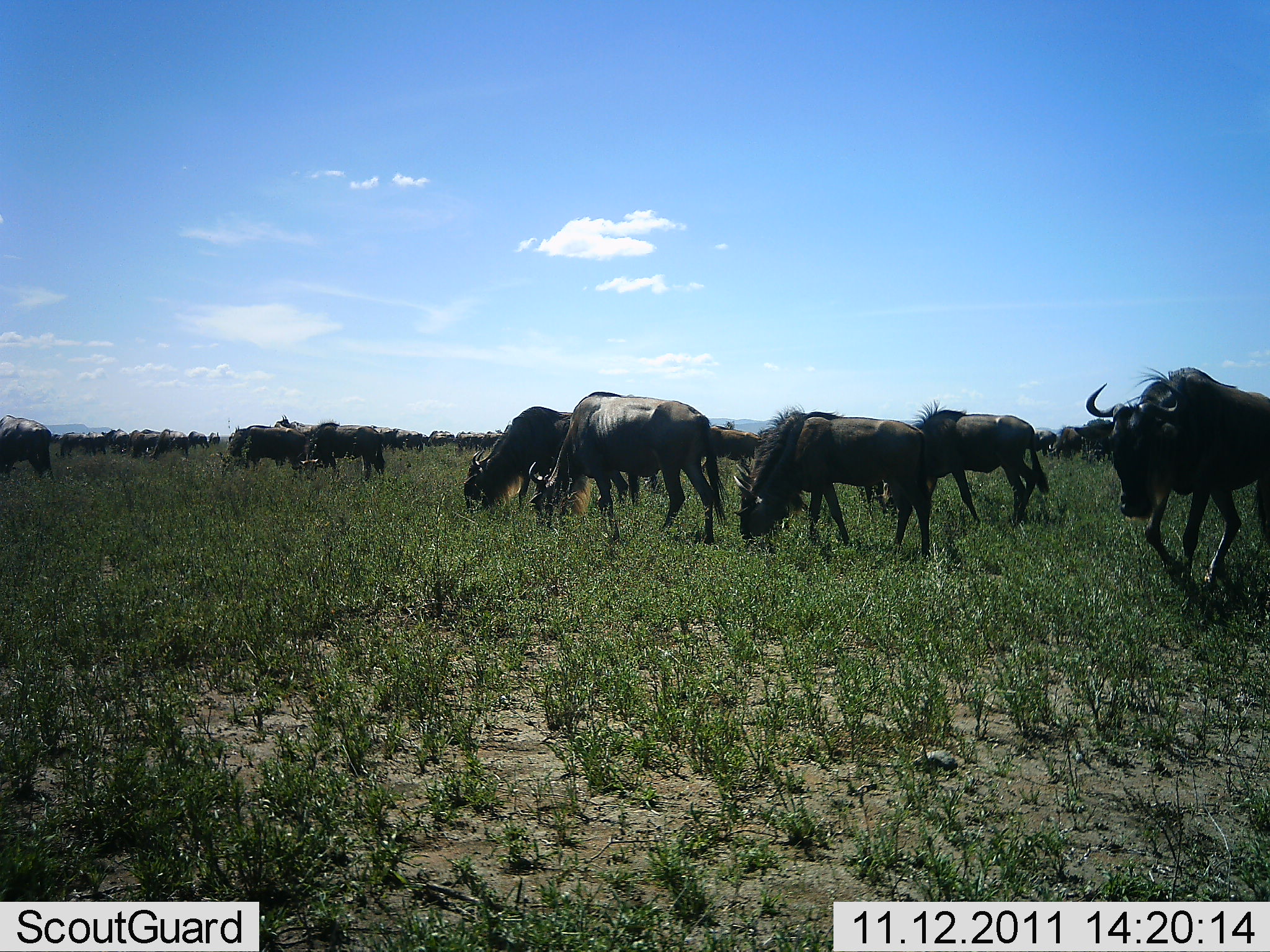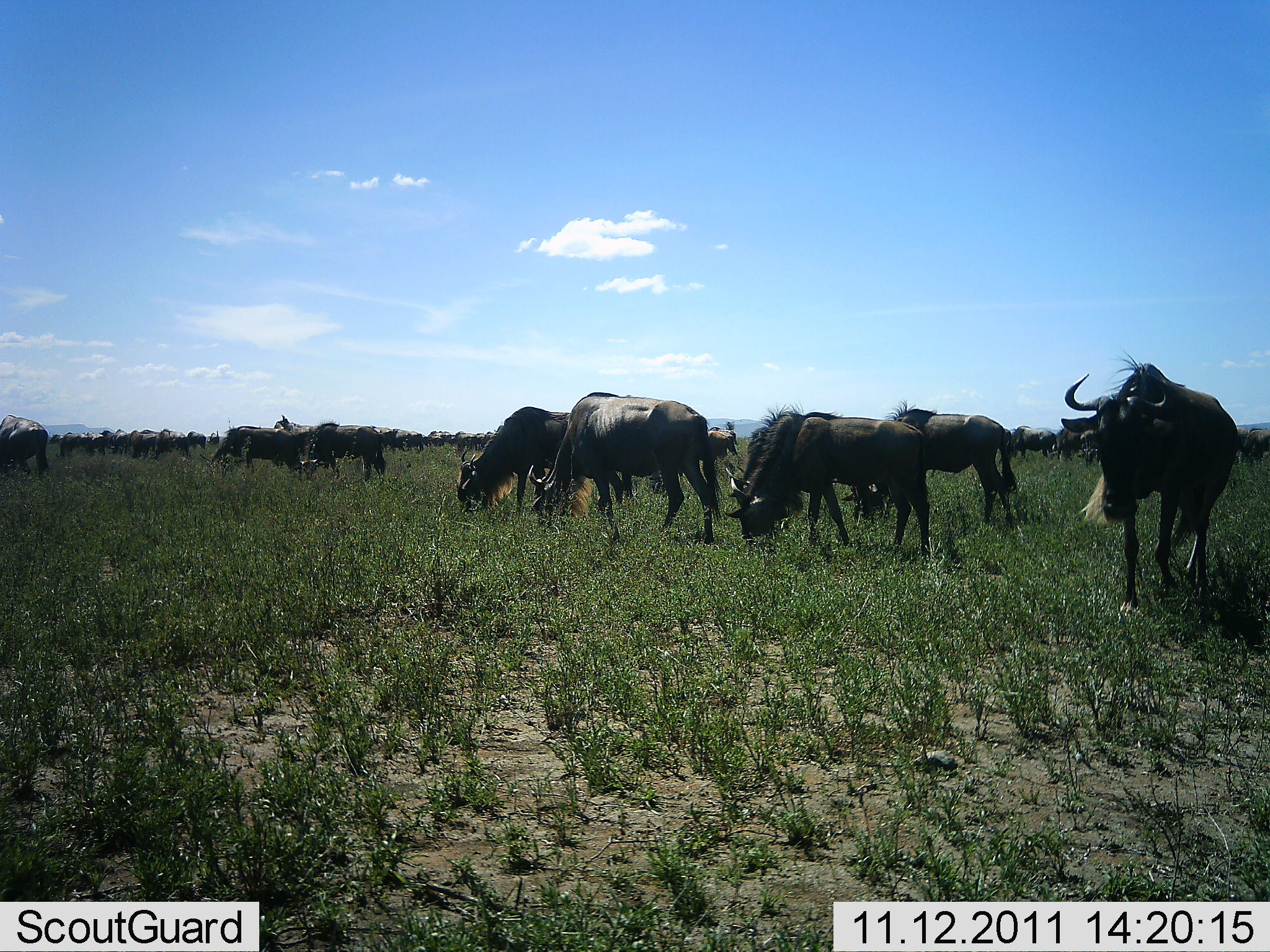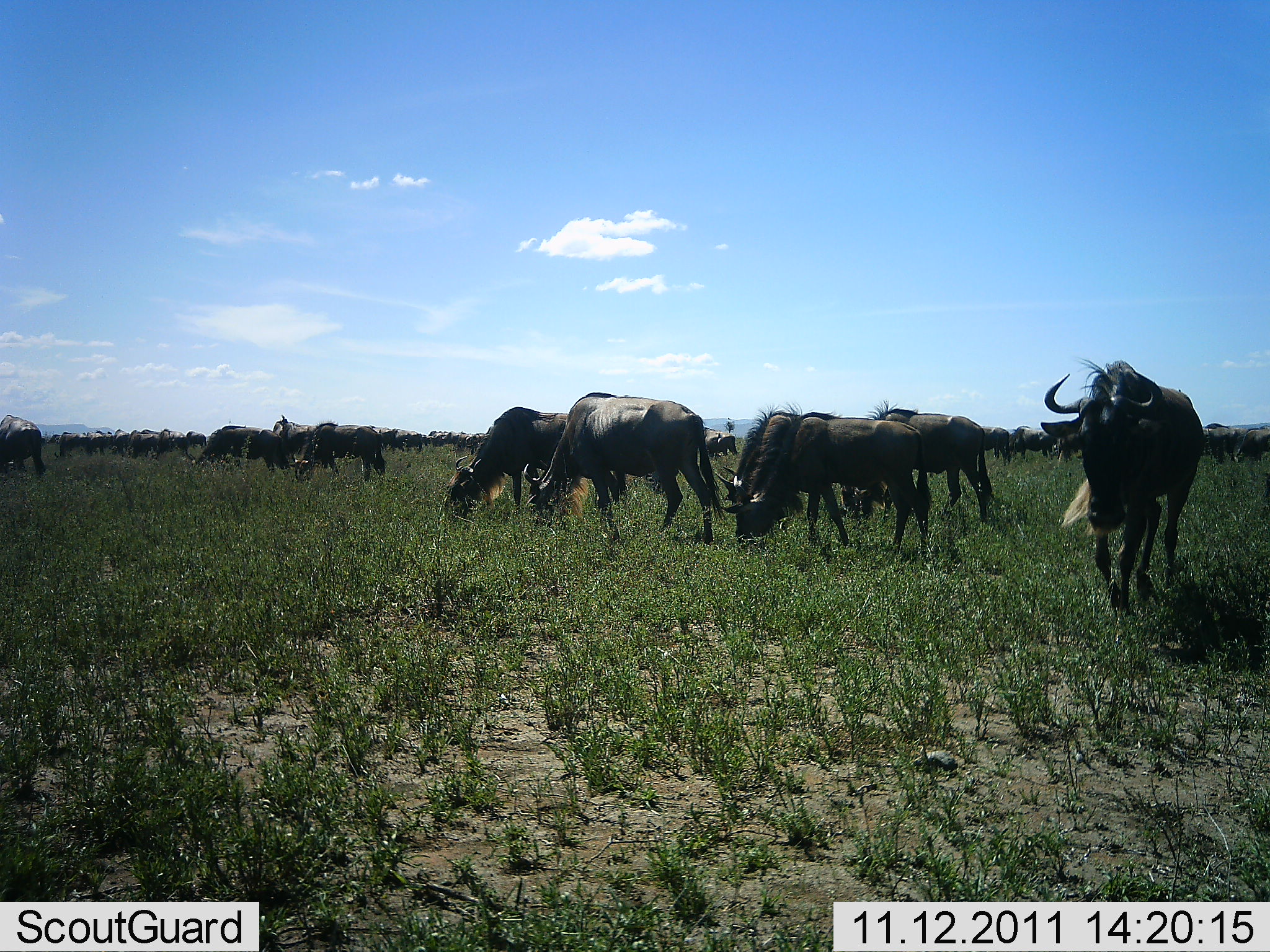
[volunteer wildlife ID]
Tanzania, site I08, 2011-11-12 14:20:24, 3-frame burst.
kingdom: Animalia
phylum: Chordata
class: Mammalia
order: Artiodactyla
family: Bovidae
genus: Connochaetes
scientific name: Connochaetes taurinus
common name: blue wildebeest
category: wildebeest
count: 11-50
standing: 56%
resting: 0%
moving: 50%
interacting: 0%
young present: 0%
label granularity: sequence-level